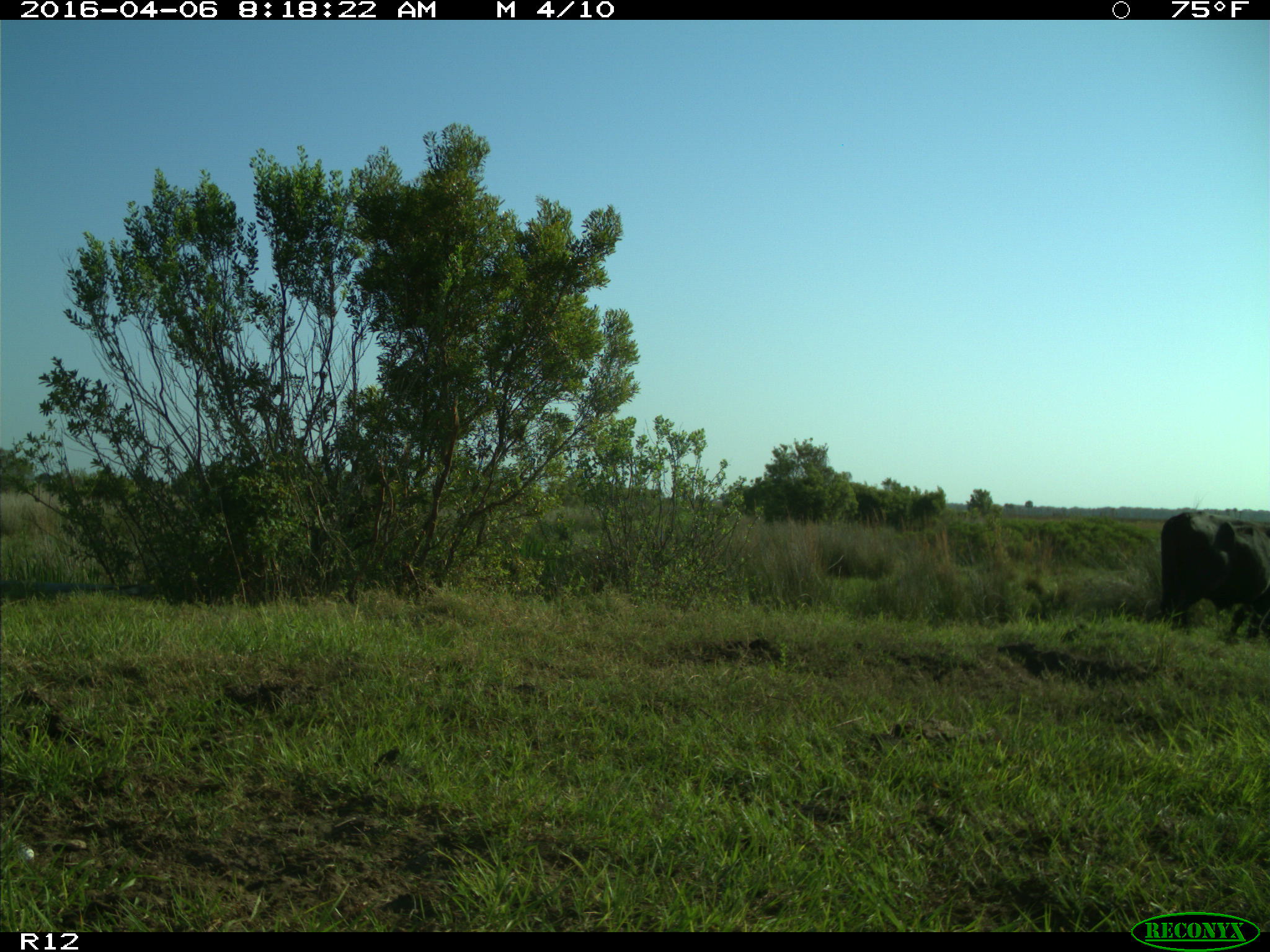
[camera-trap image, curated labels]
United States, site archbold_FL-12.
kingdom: Animalia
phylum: Chordata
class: Mammalia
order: Artiodactyla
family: Bovidae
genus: Bos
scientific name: Bos taurus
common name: domestic cow